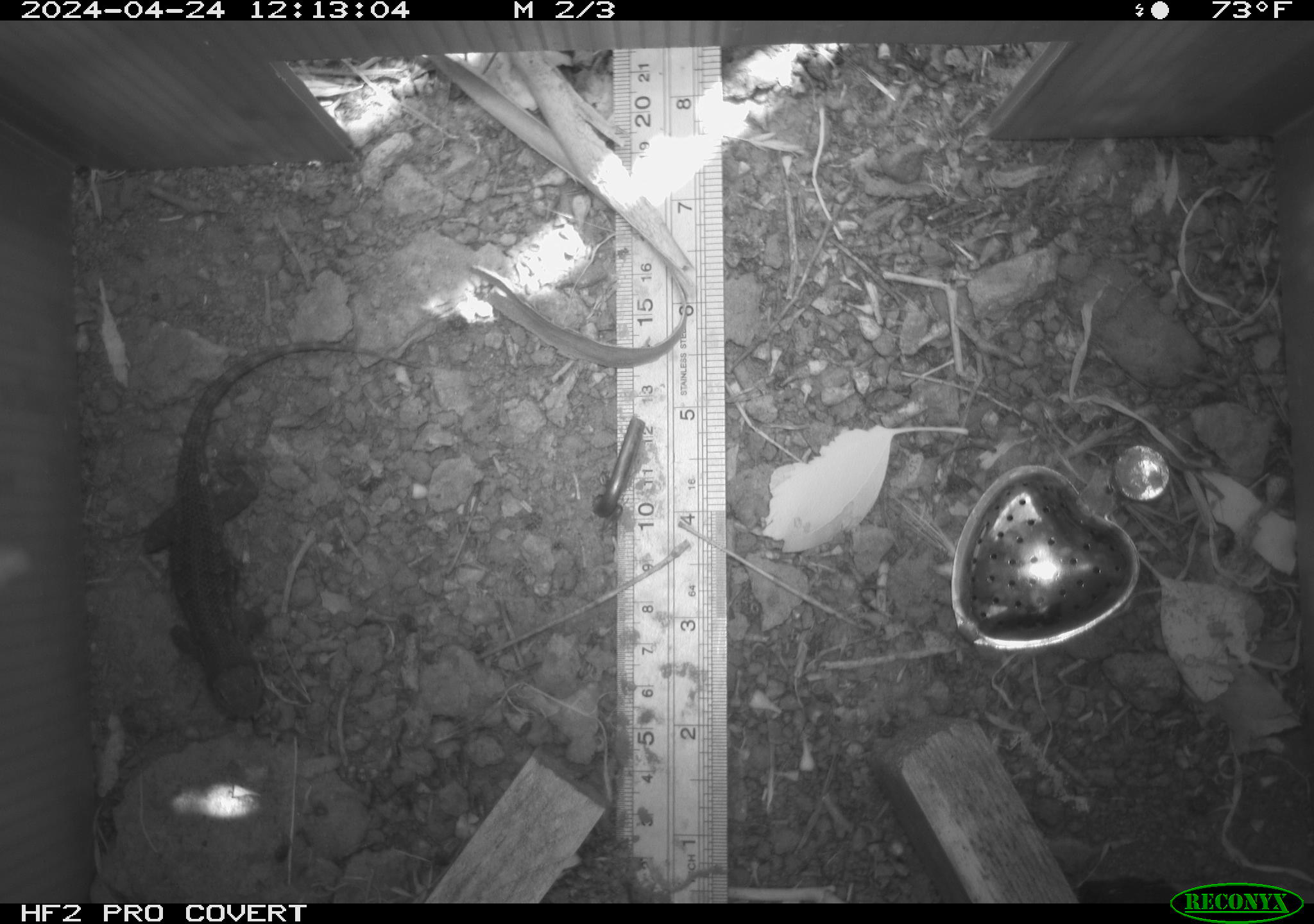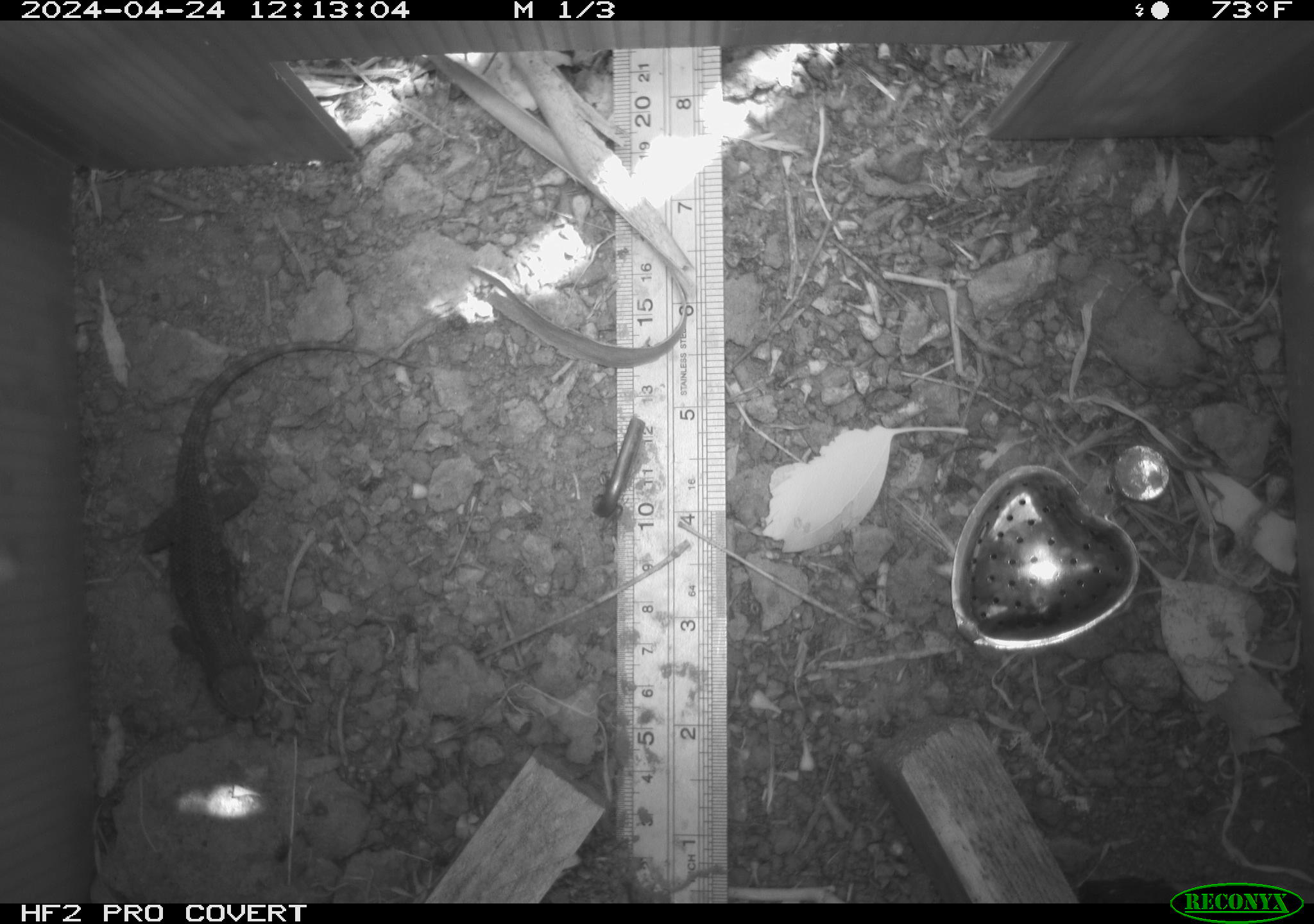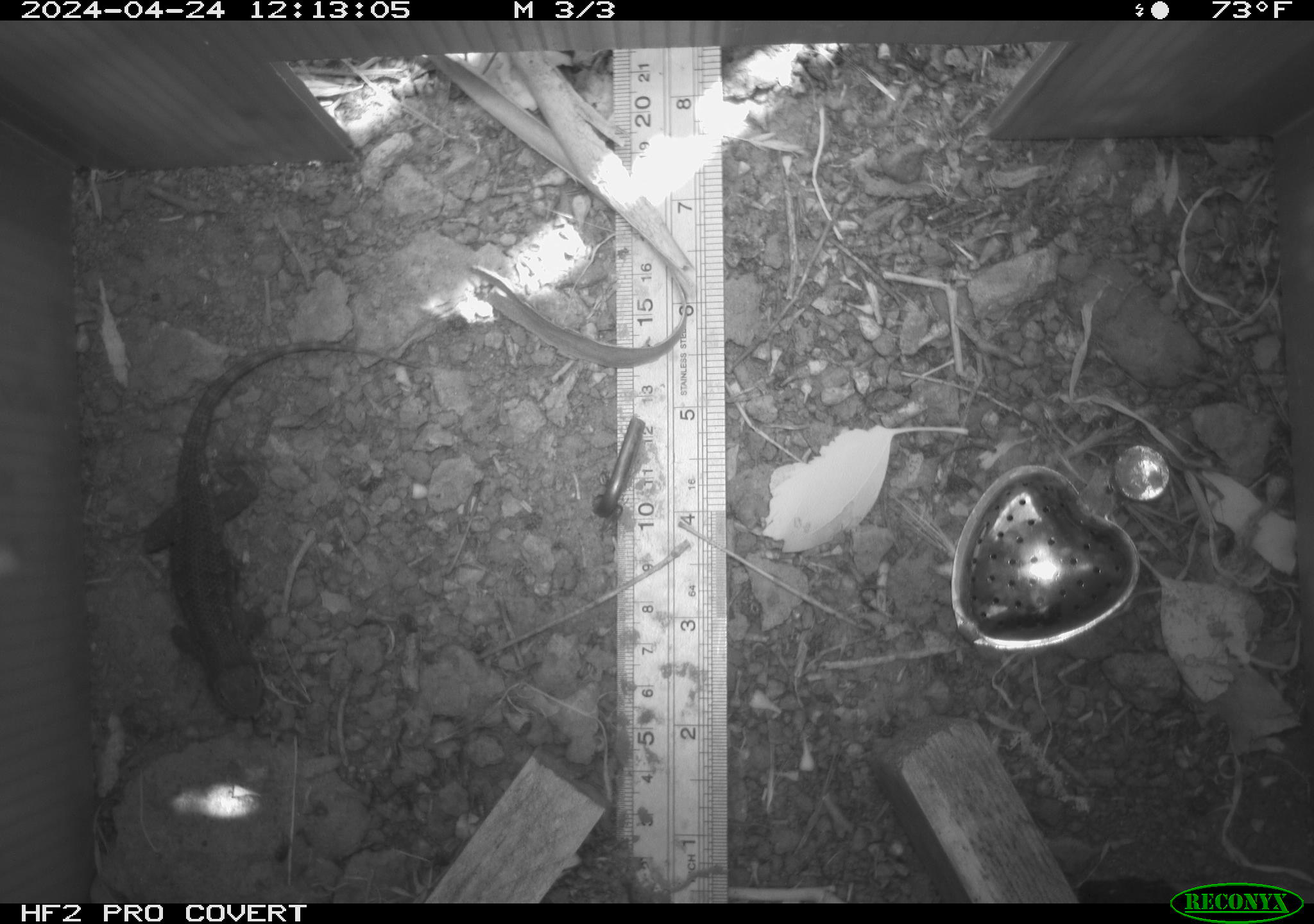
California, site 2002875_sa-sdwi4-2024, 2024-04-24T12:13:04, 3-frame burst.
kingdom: Animalia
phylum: Chordata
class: Reptilia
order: Squamata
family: Phrynosomatidae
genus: Sceloporus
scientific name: Sceloporus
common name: spiny lizards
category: sceloporus species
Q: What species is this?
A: Sceloporus species (spiny lizards) (Sceloporus).